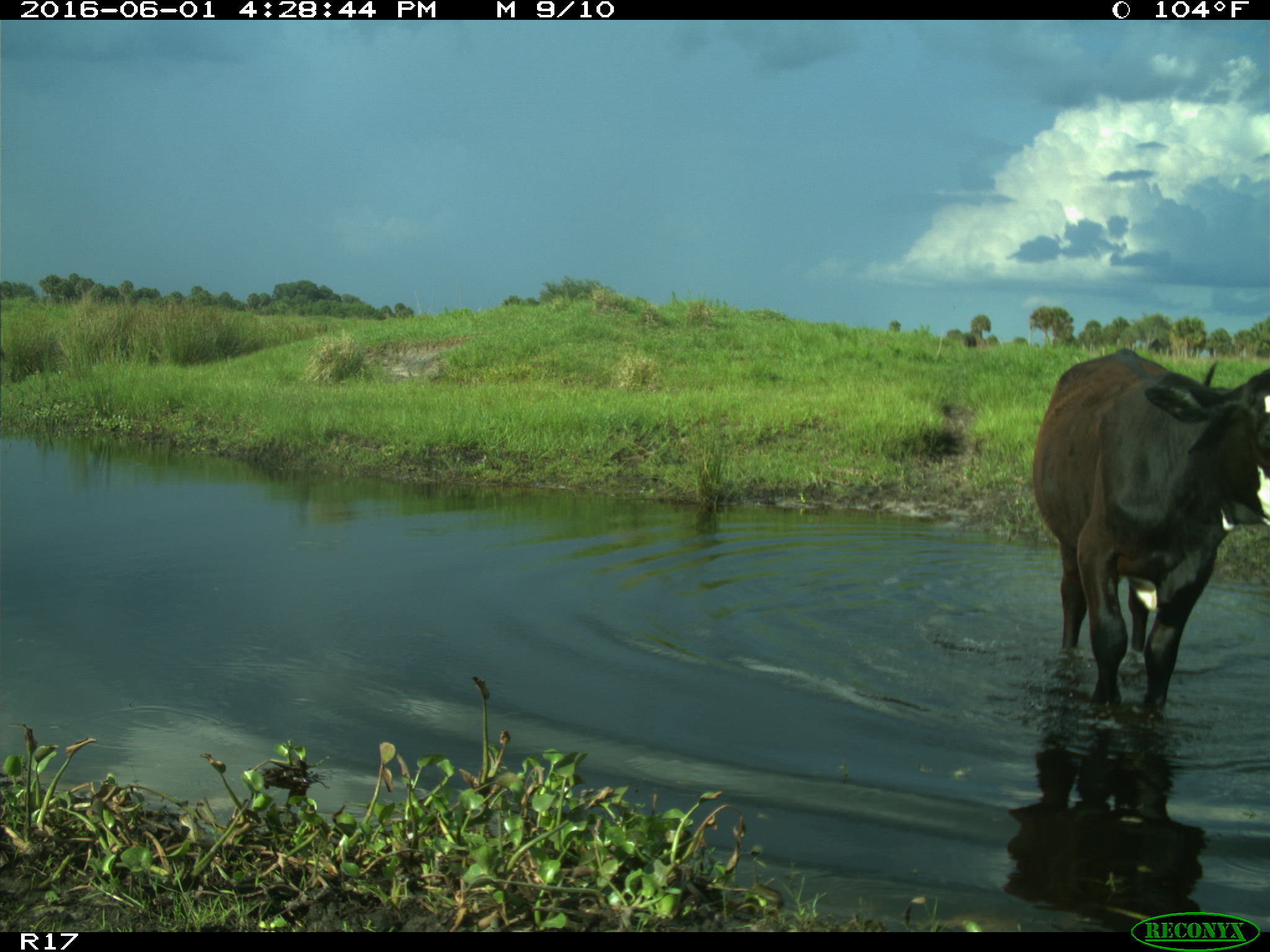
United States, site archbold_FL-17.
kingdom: Animalia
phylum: Chordata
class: Mammalia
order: Artiodactyla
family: Bovidae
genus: Bos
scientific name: Bos taurus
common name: domestic cow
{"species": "Bos taurus (domestic cow)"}